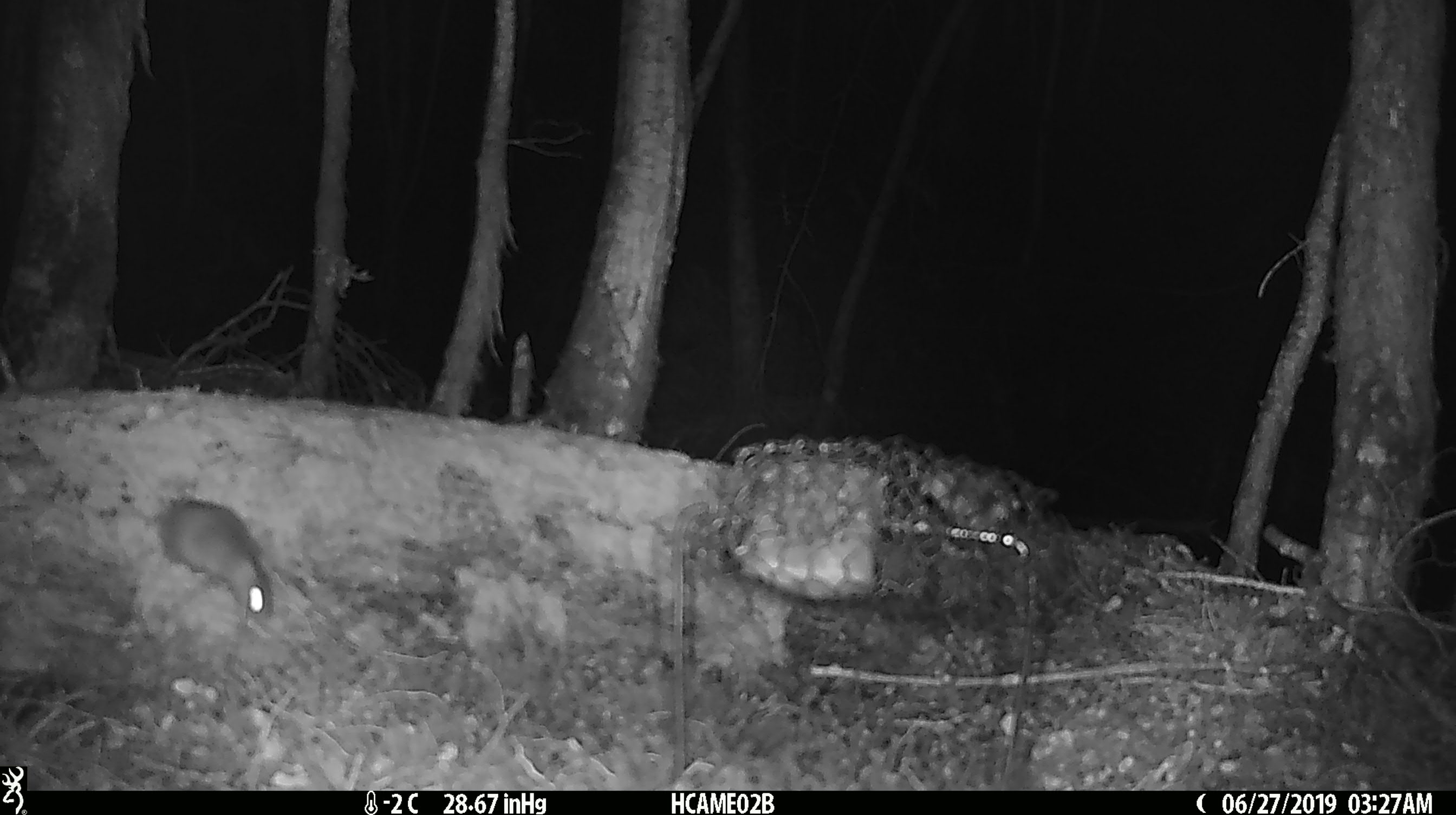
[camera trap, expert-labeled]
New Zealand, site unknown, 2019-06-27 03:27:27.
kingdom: Animalia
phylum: Chordata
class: Mammalia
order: Rodentia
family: Muridae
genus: Mus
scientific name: Mus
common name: mouse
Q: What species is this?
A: Mouse (Mus).